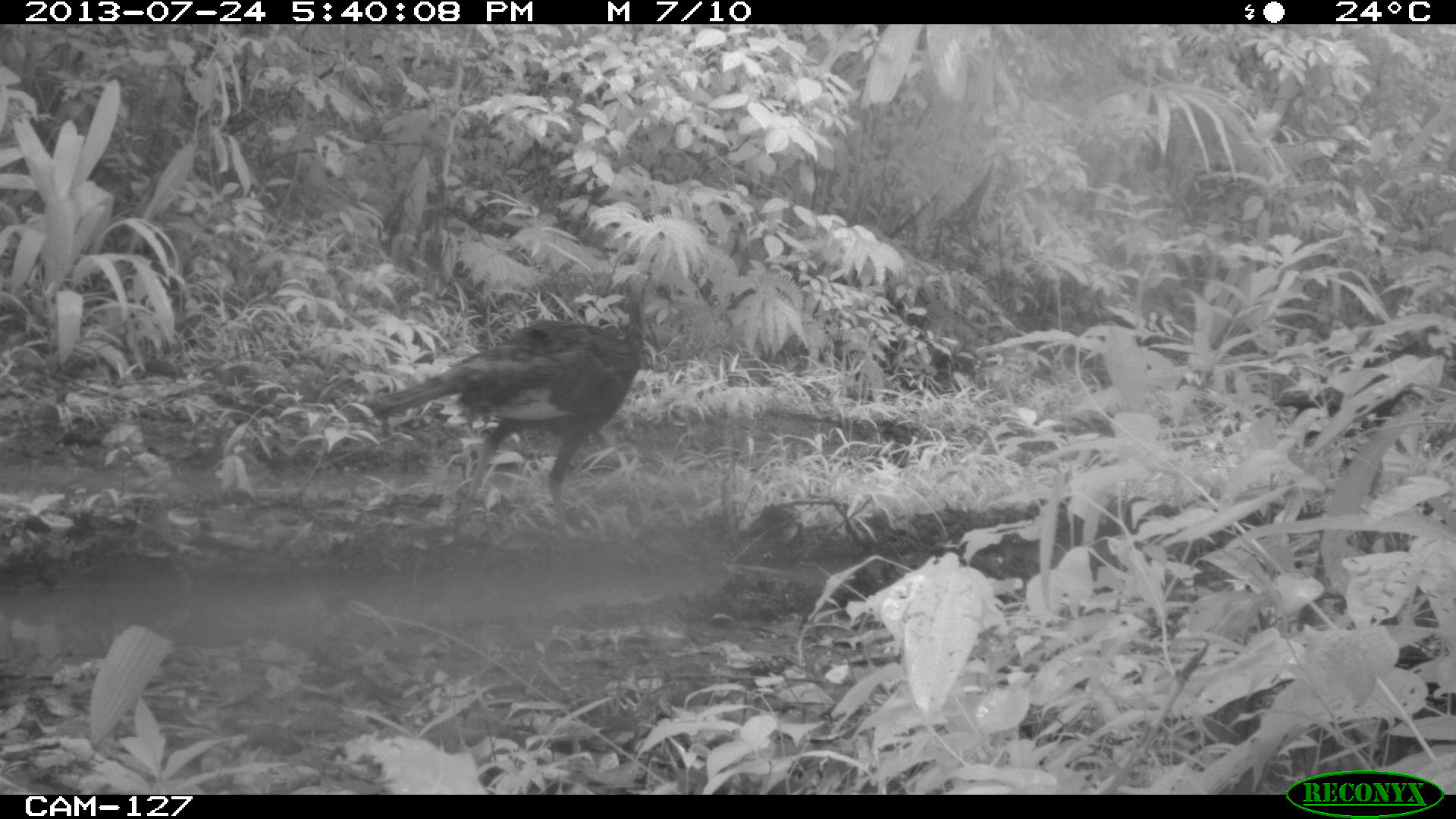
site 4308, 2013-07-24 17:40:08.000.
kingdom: Animalia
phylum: Chordata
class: Aves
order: Galliformes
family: Phasianidae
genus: Meleagris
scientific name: Meleagris ocellata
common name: ocellated turkey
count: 2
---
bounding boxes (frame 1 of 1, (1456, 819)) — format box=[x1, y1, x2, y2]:
meleagris ocellata: box=[363, 269, 648, 539]